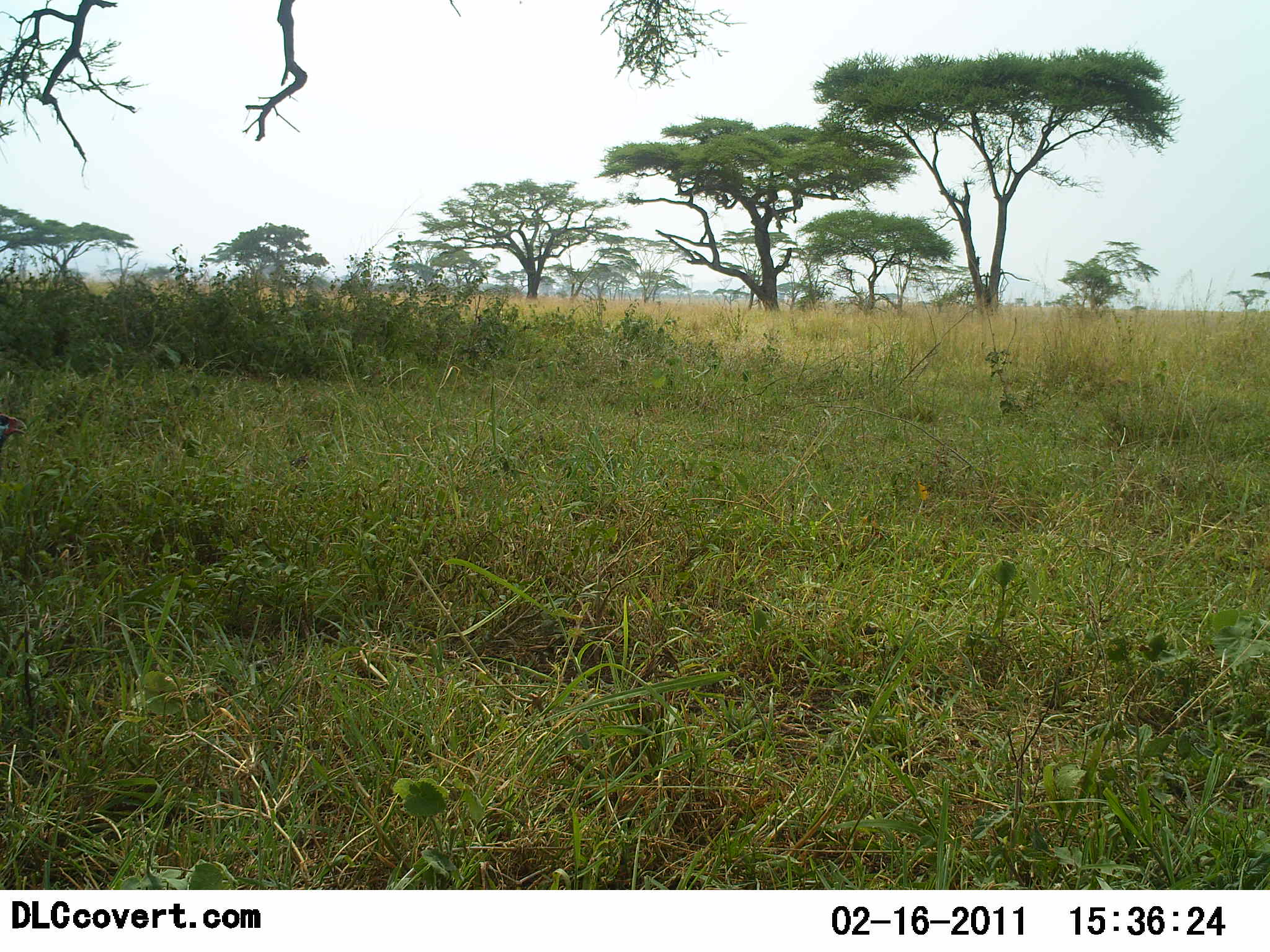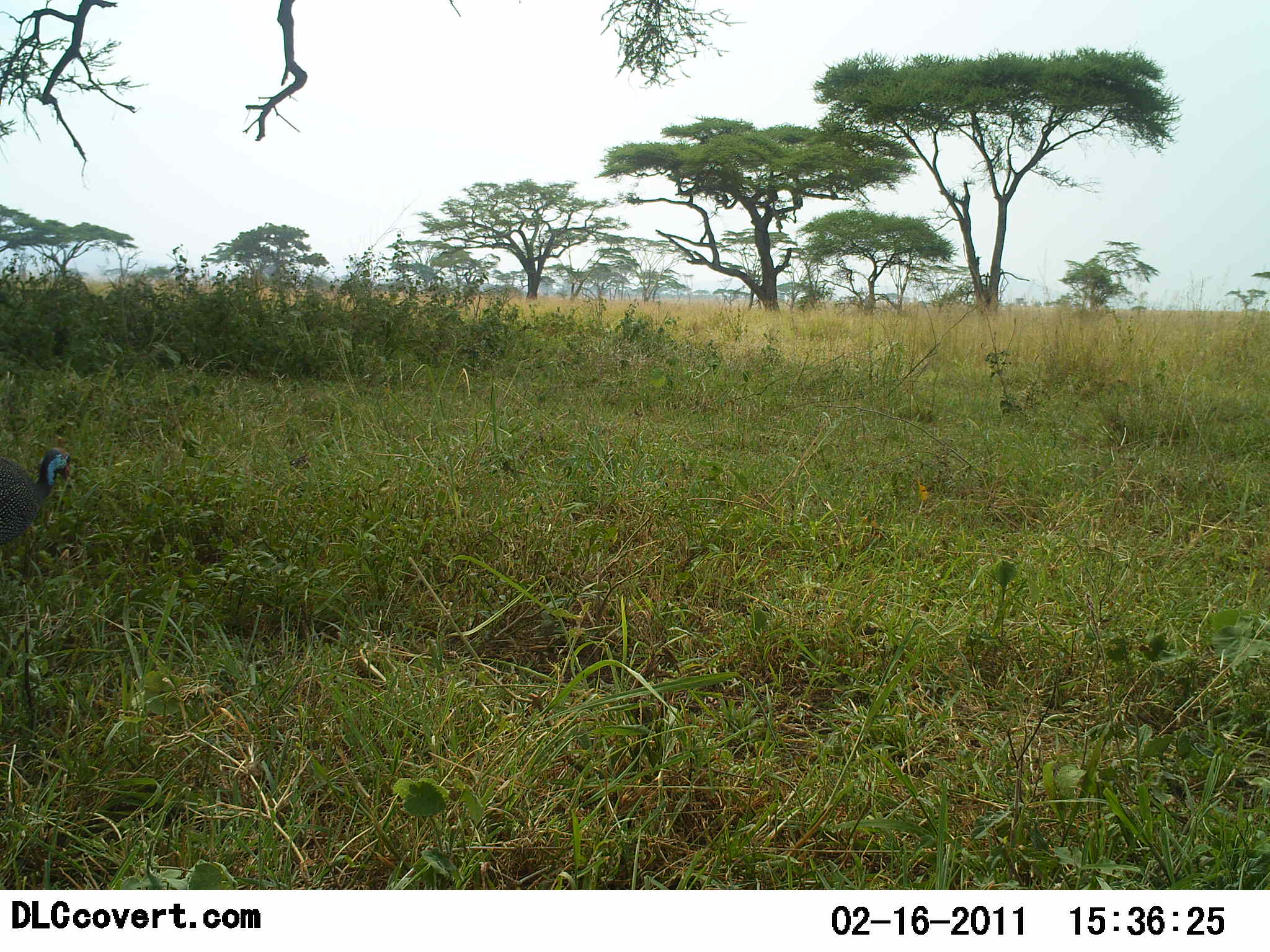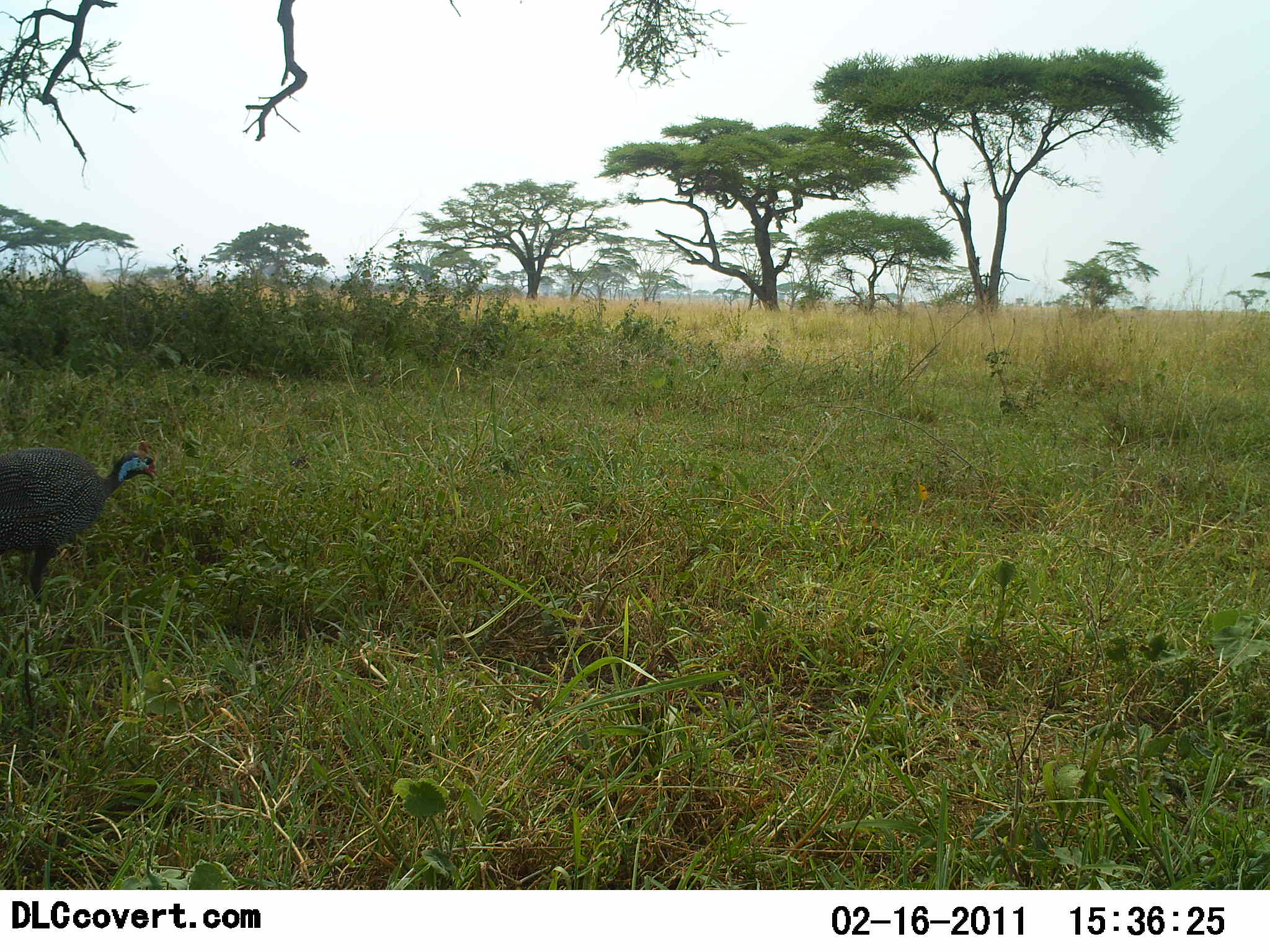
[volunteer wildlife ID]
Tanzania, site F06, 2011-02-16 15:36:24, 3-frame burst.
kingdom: Animalia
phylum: Chordata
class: Aves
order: Galliformes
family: Numididae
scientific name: Numididae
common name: guinea fowl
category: guineafowl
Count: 1.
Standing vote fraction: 8%.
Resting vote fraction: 0%.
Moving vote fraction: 100%.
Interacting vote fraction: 0%.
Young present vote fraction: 0%.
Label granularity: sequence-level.